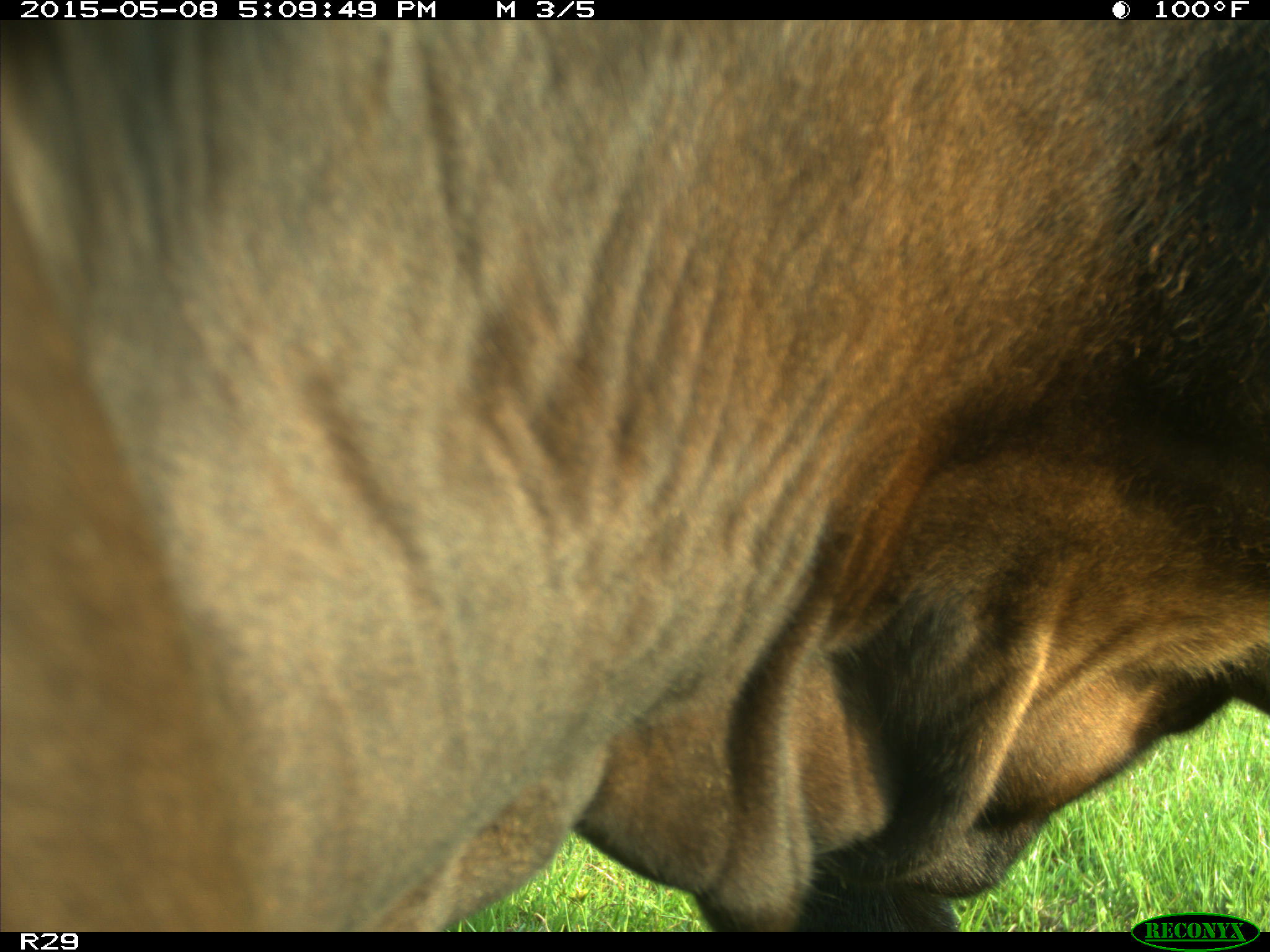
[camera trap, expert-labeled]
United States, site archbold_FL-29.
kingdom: Animalia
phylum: Chordata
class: Mammalia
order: Artiodactyla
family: Bovidae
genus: Bos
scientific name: Bos taurus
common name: domestic cow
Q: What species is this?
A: Bos taurus (domestic cow).